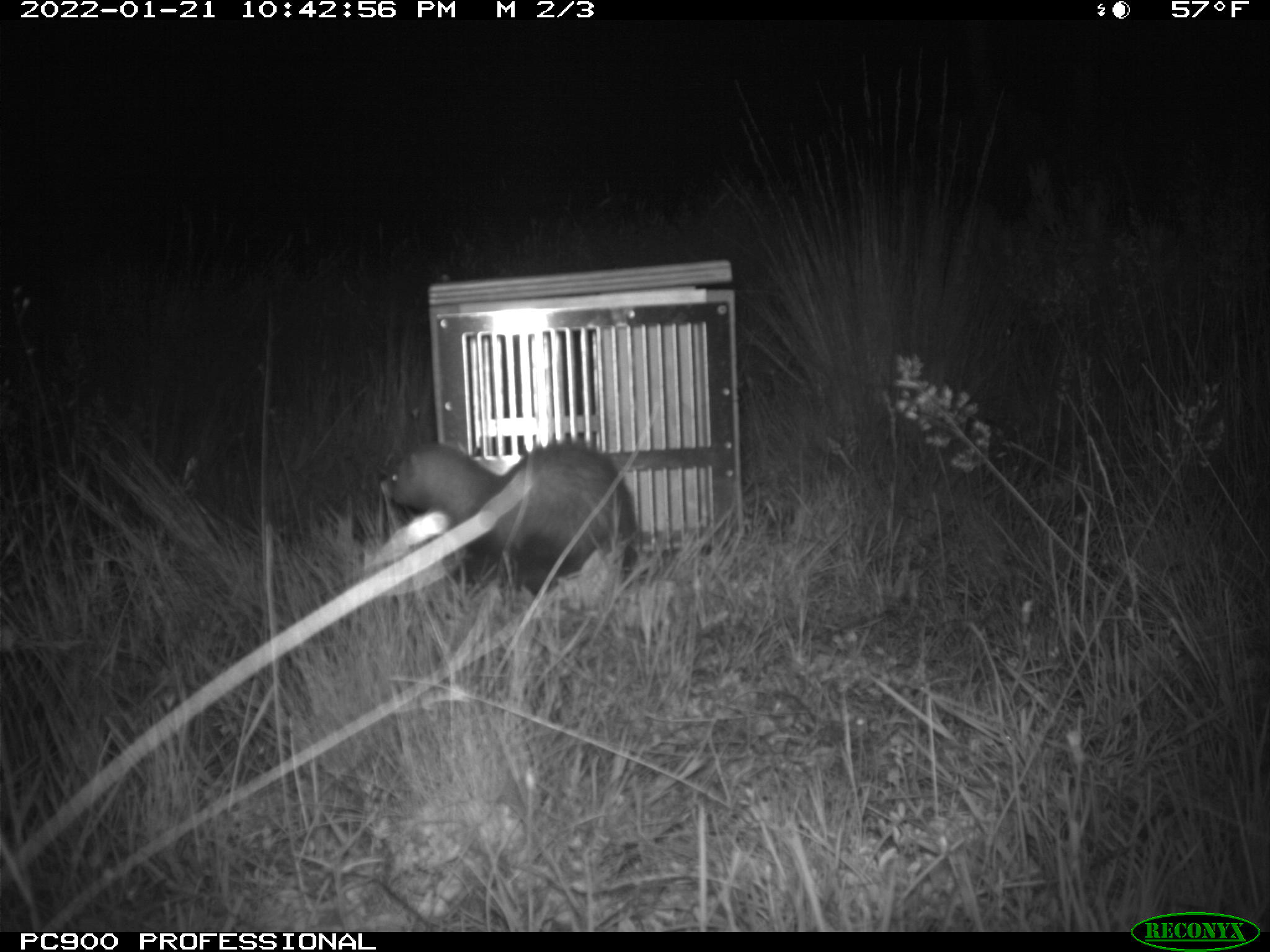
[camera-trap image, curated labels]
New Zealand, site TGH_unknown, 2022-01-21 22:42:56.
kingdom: Animalia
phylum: Chordata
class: Mammalia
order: Carnivora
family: Mustelidae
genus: Mustela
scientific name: Mustela furo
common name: ferret